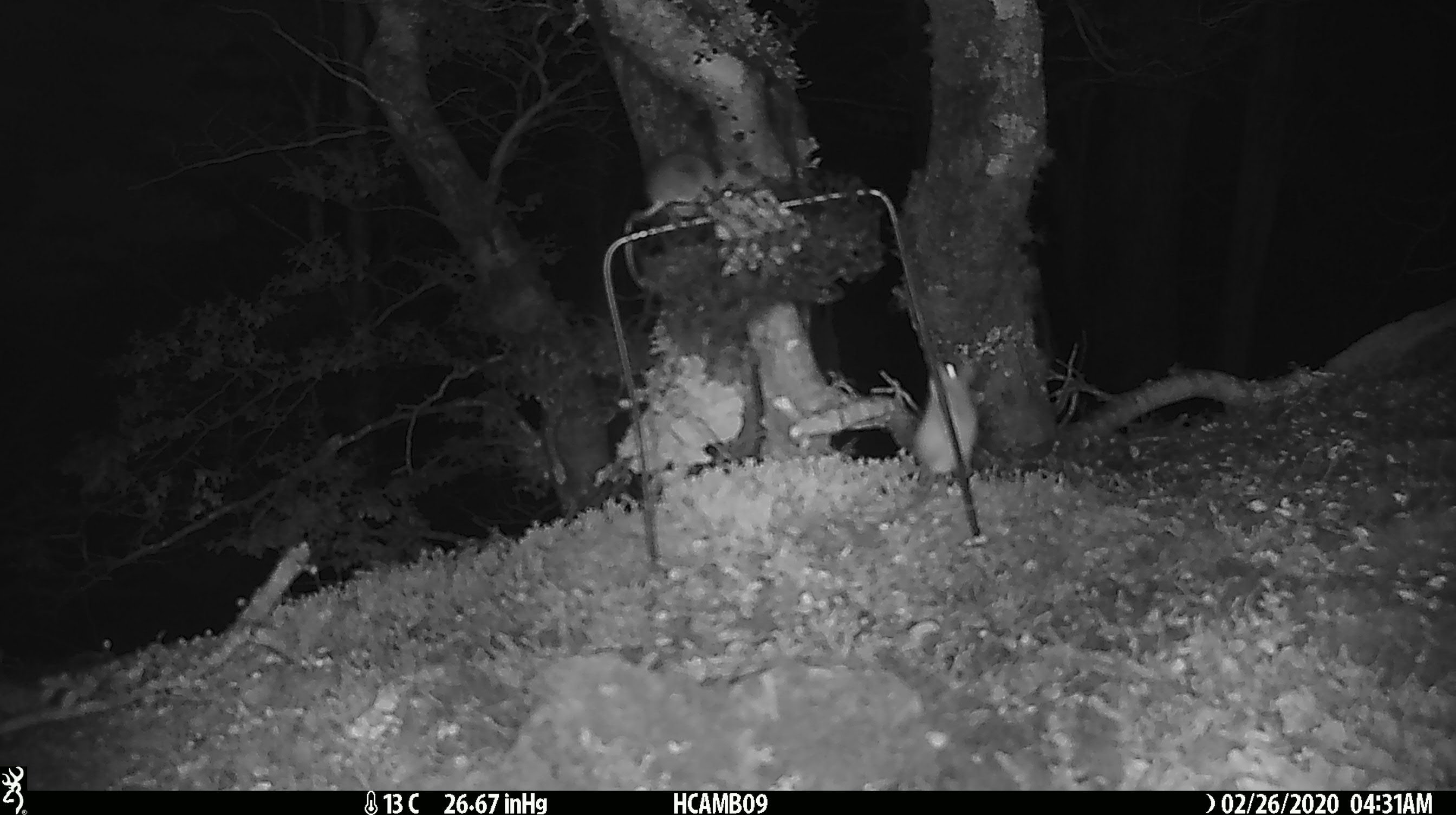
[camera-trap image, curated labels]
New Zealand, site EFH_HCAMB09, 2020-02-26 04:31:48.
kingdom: Animalia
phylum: Chordata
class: Mammalia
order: Rodentia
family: Muridae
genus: Mus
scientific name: Mus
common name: mouse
Mouse (Mus).